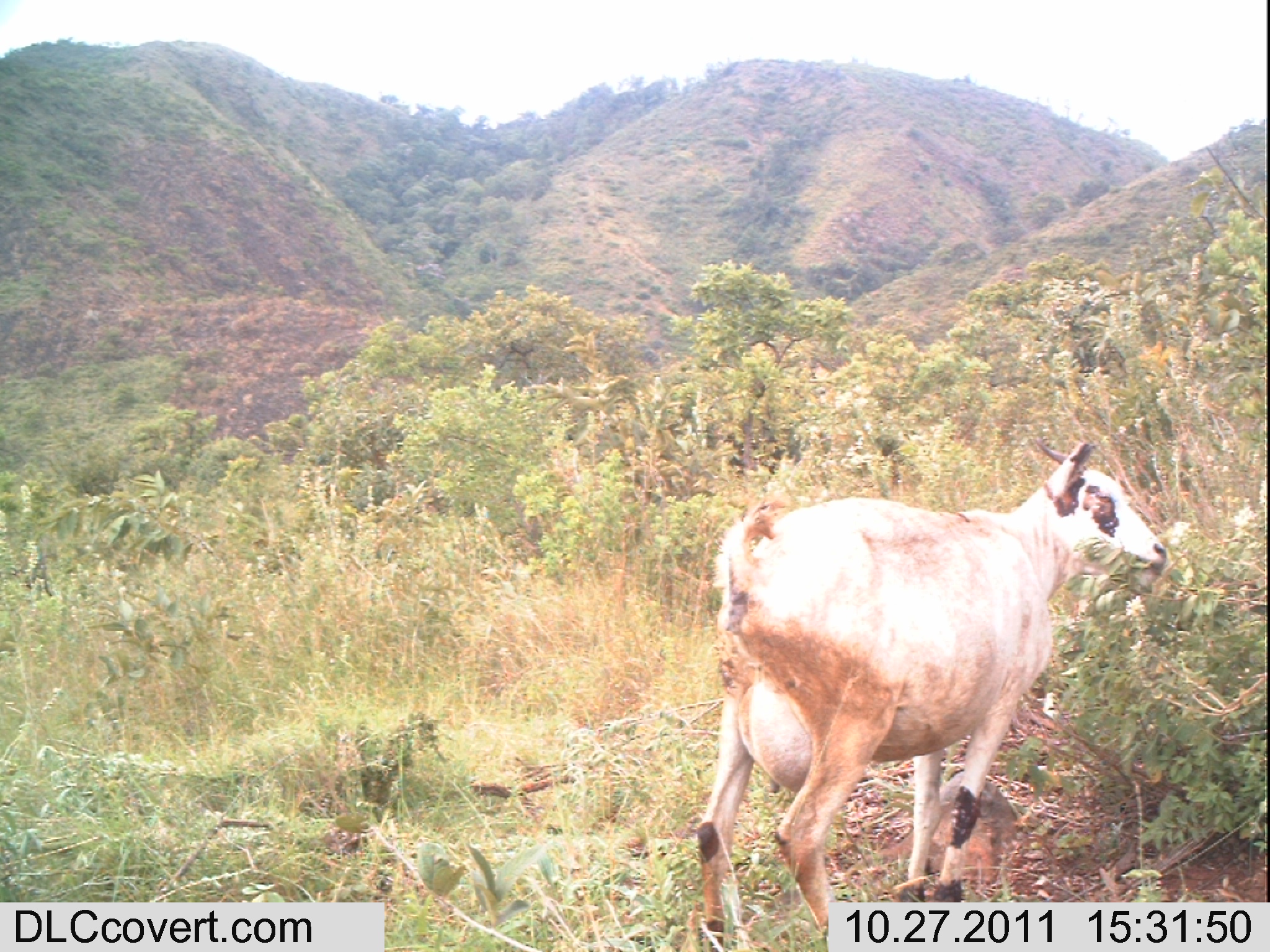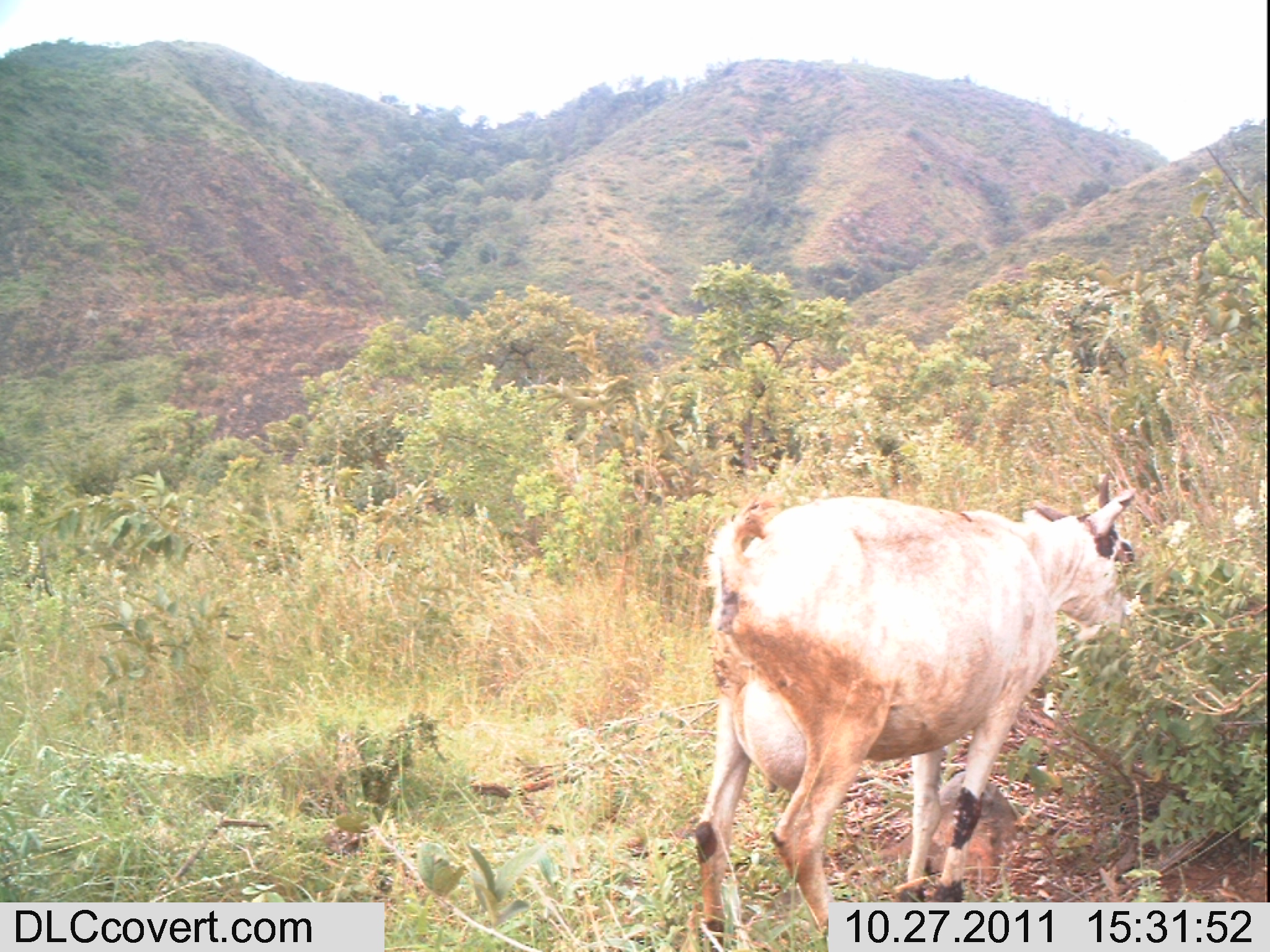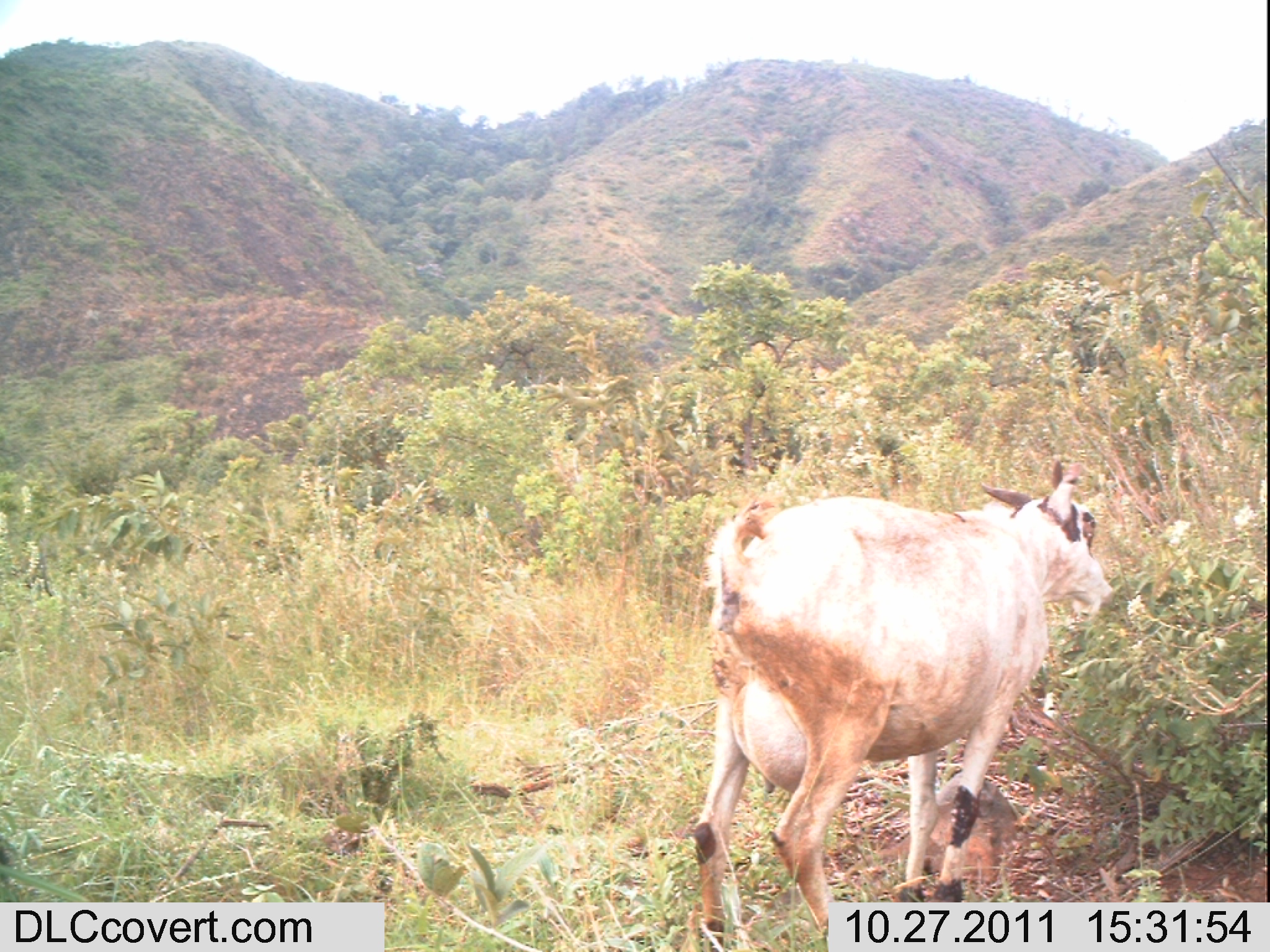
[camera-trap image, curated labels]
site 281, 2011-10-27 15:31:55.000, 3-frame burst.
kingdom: Animalia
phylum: Chordata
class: Mammalia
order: Artiodactyla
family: Bovidae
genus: Capra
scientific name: Capra aegagrus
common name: wild goat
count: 1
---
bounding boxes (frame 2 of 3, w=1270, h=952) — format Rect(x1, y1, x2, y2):
capra aegagrus: Rect(691, 470, 1144, 950)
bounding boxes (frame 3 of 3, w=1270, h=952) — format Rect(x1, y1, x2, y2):
capra aegagrus: Rect(690, 456, 1115, 949)